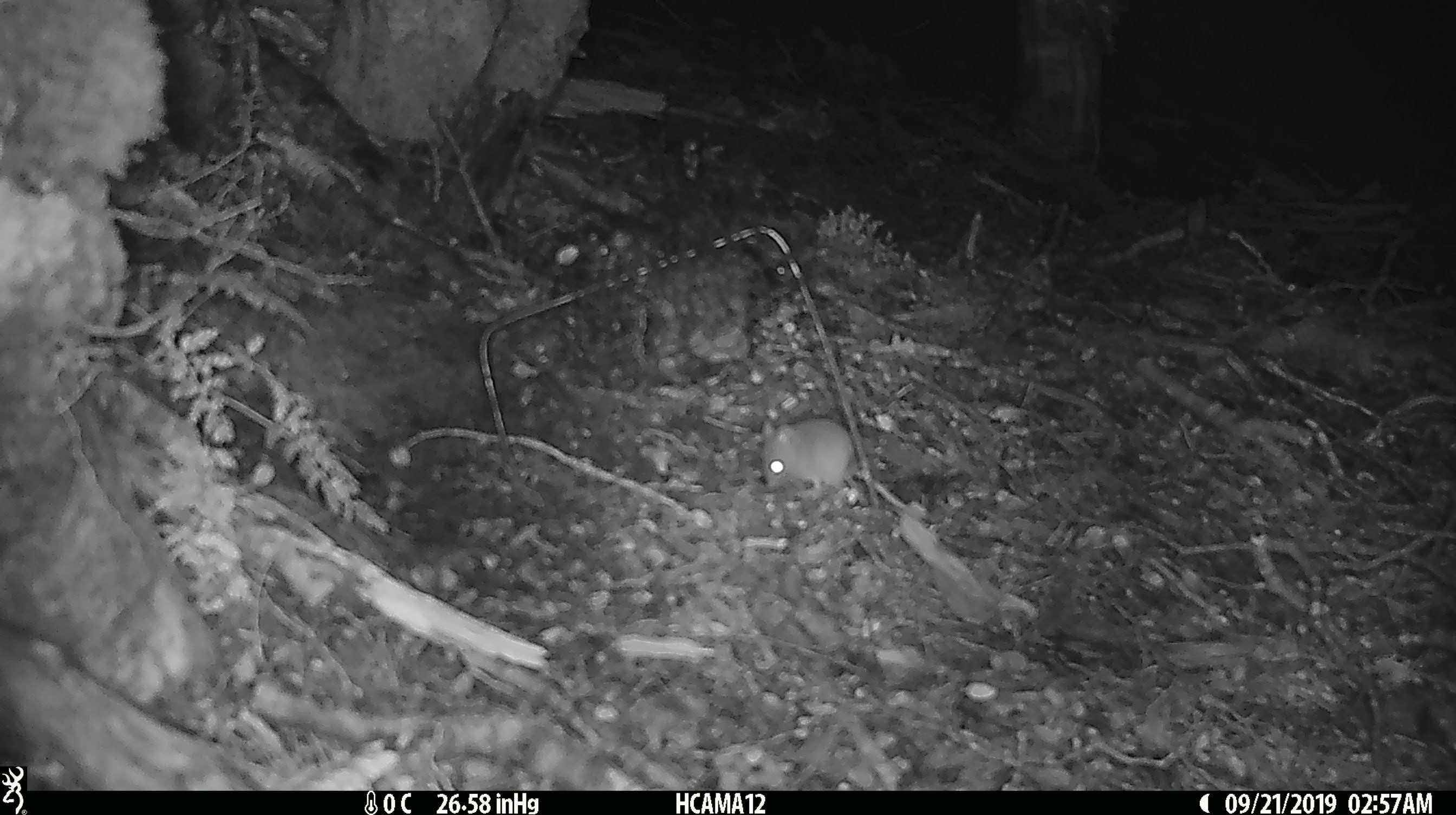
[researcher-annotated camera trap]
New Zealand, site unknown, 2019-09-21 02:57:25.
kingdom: Animalia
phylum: Chordata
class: Mammalia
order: Rodentia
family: Muridae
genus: Mus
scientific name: Mus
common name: mouse